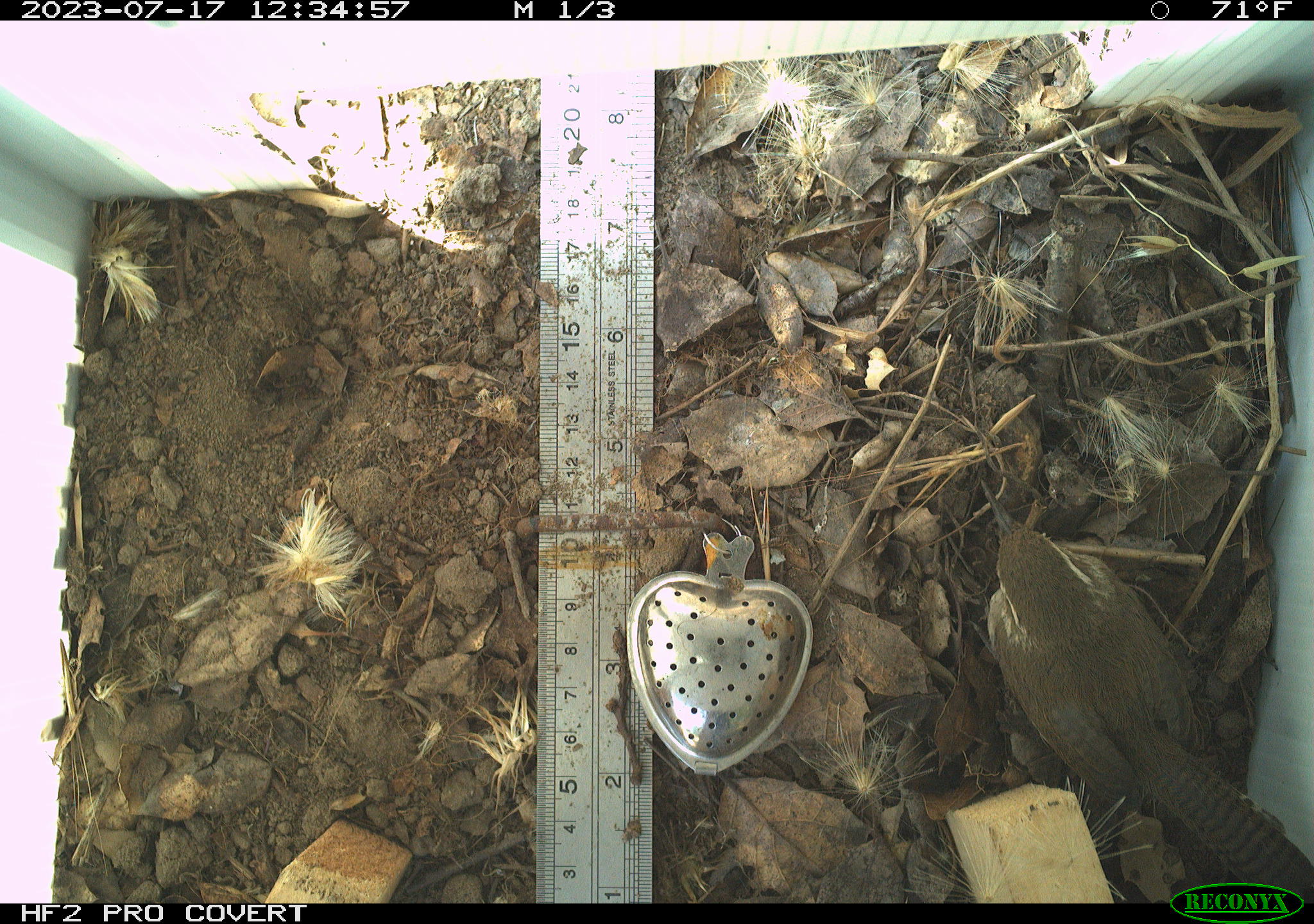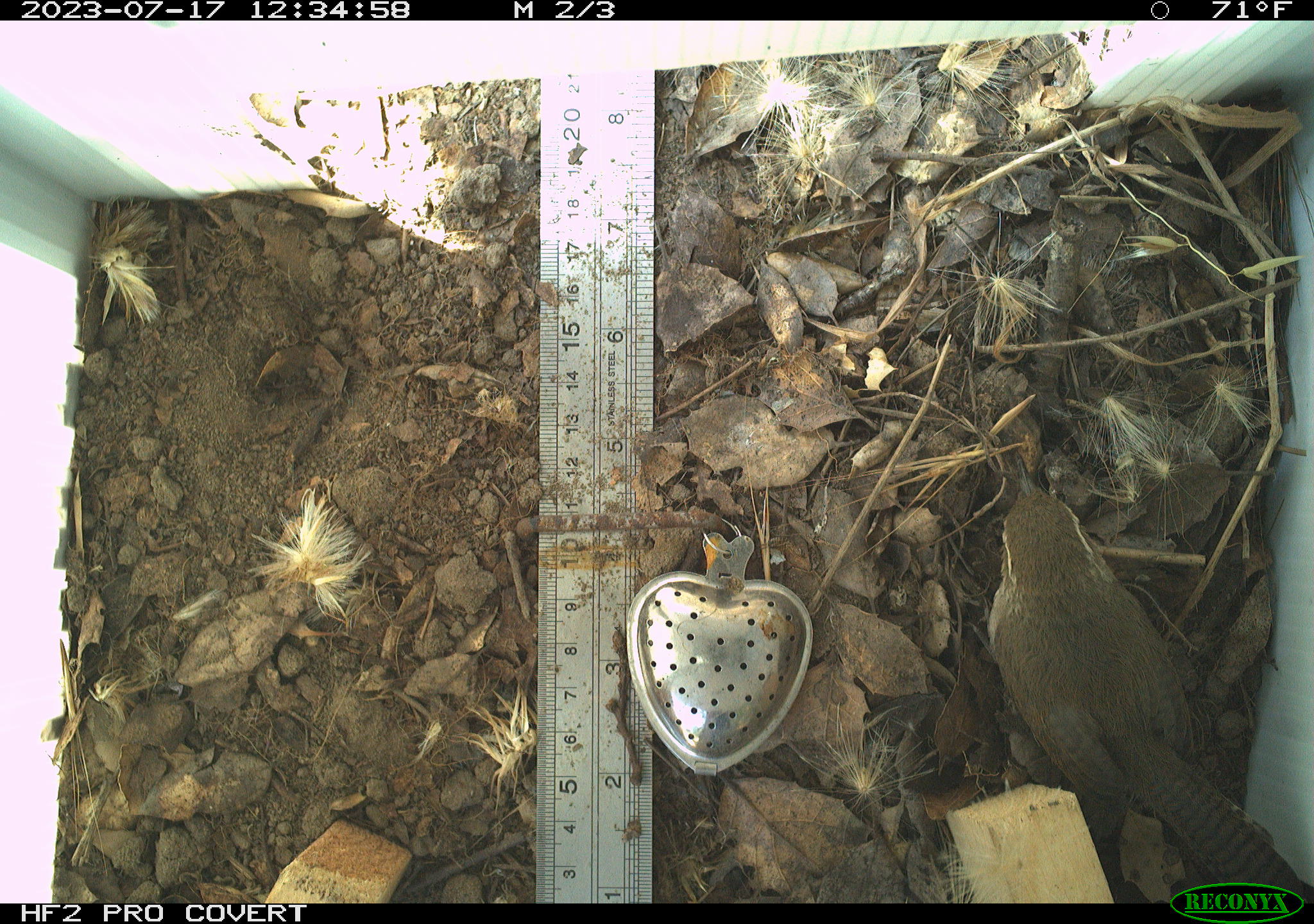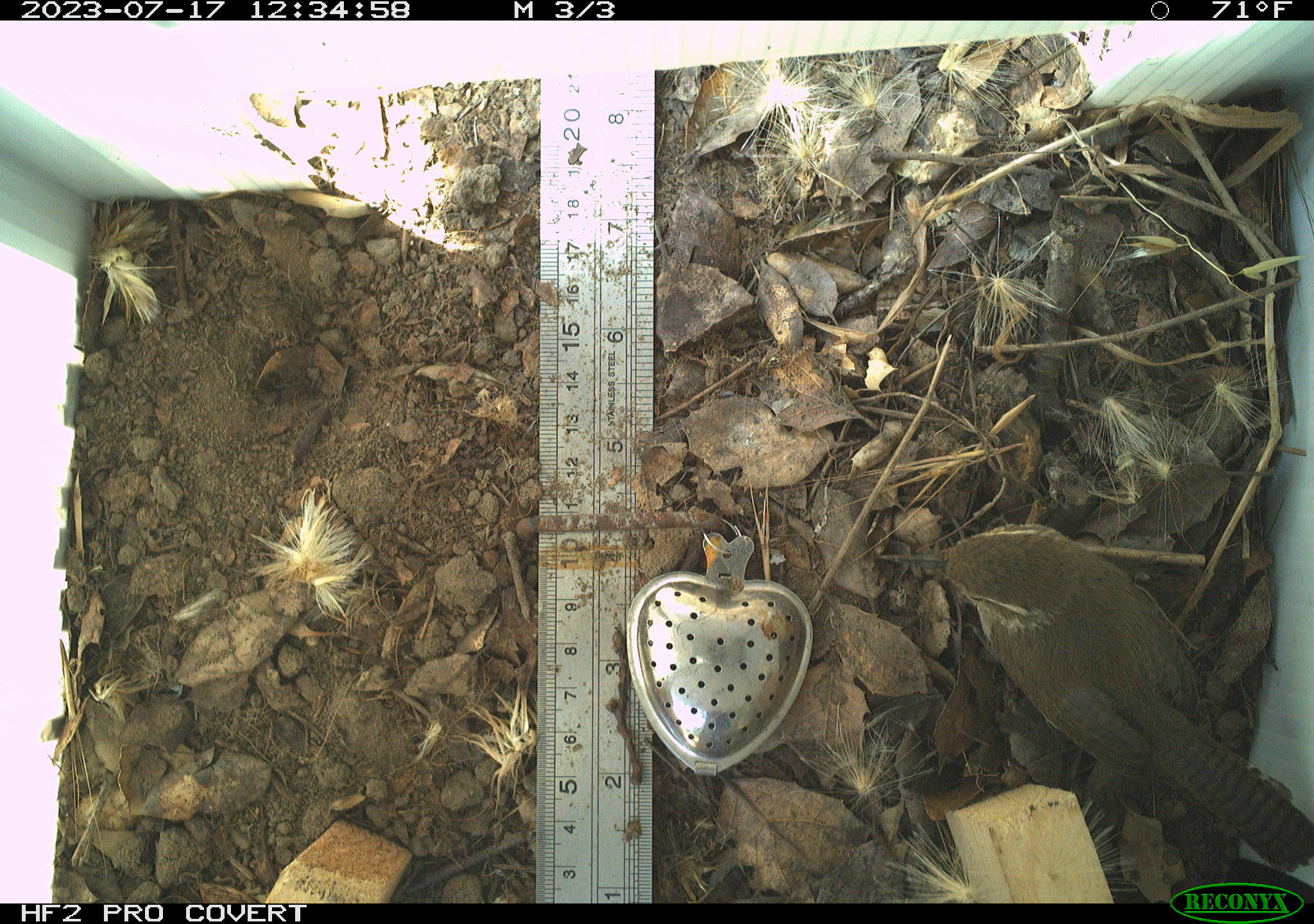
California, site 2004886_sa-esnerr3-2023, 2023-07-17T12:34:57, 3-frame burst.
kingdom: Animalia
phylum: Chordata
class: Aves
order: Passeriformes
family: Troglodytidae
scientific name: Troglodytidae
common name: wren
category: troglodytidae family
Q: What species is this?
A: Troglodytidae family (wren) (Troglodytidae).